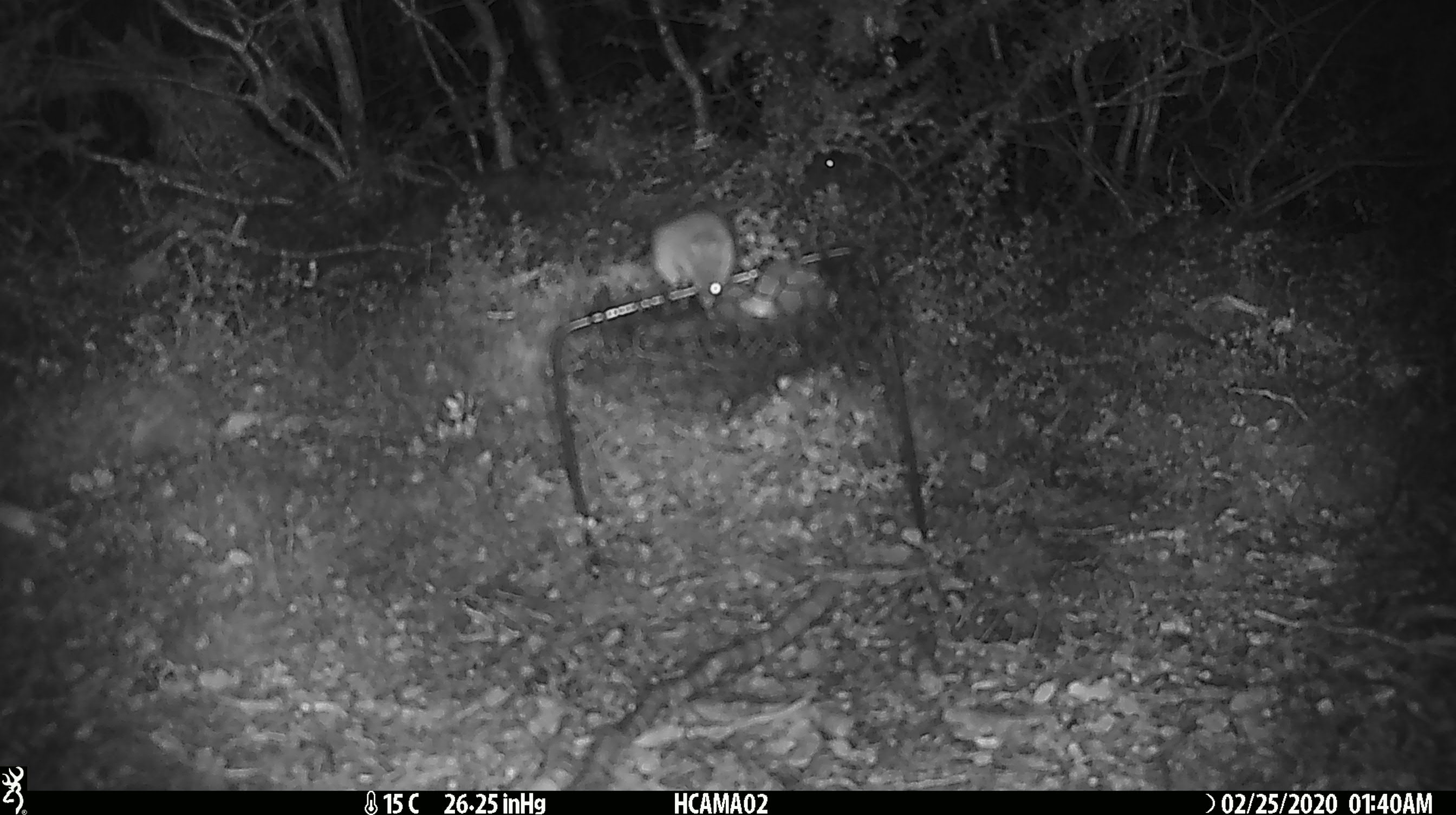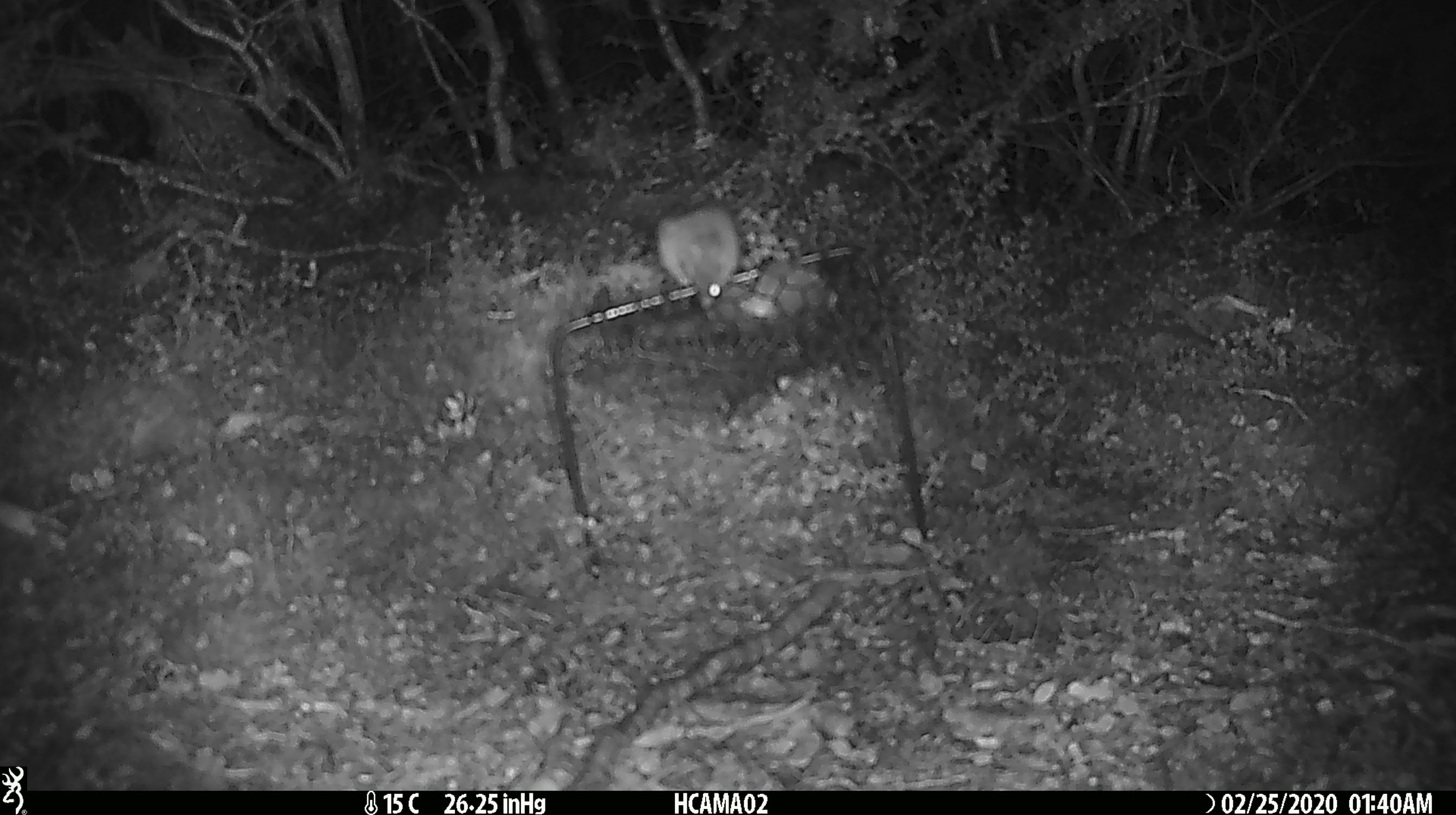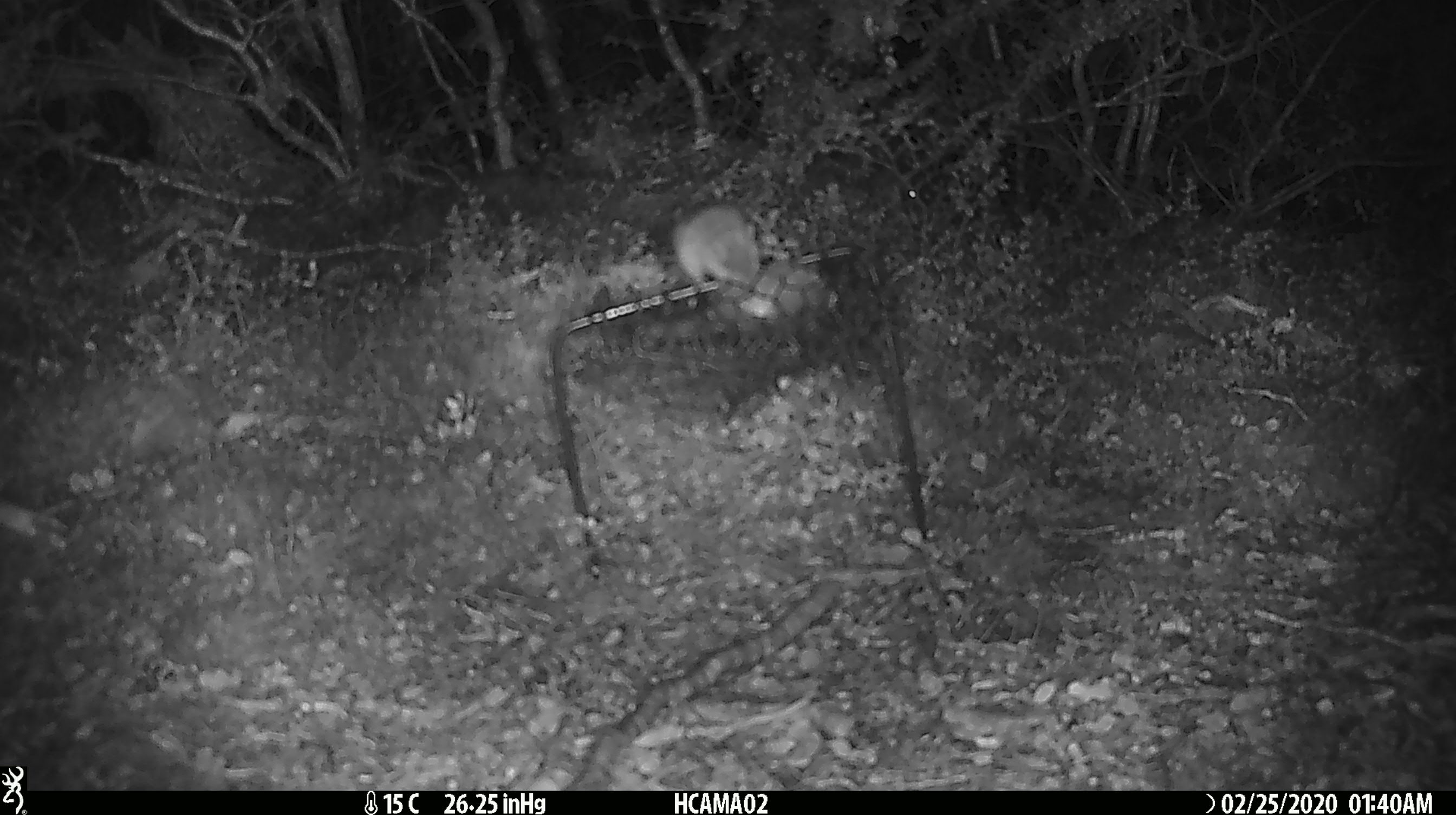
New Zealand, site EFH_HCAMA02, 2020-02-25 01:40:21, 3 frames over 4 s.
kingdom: Animalia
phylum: Chordata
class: Mammalia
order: Rodentia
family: Muridae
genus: Mus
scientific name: Mus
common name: mouse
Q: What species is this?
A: Mouse (Mus).